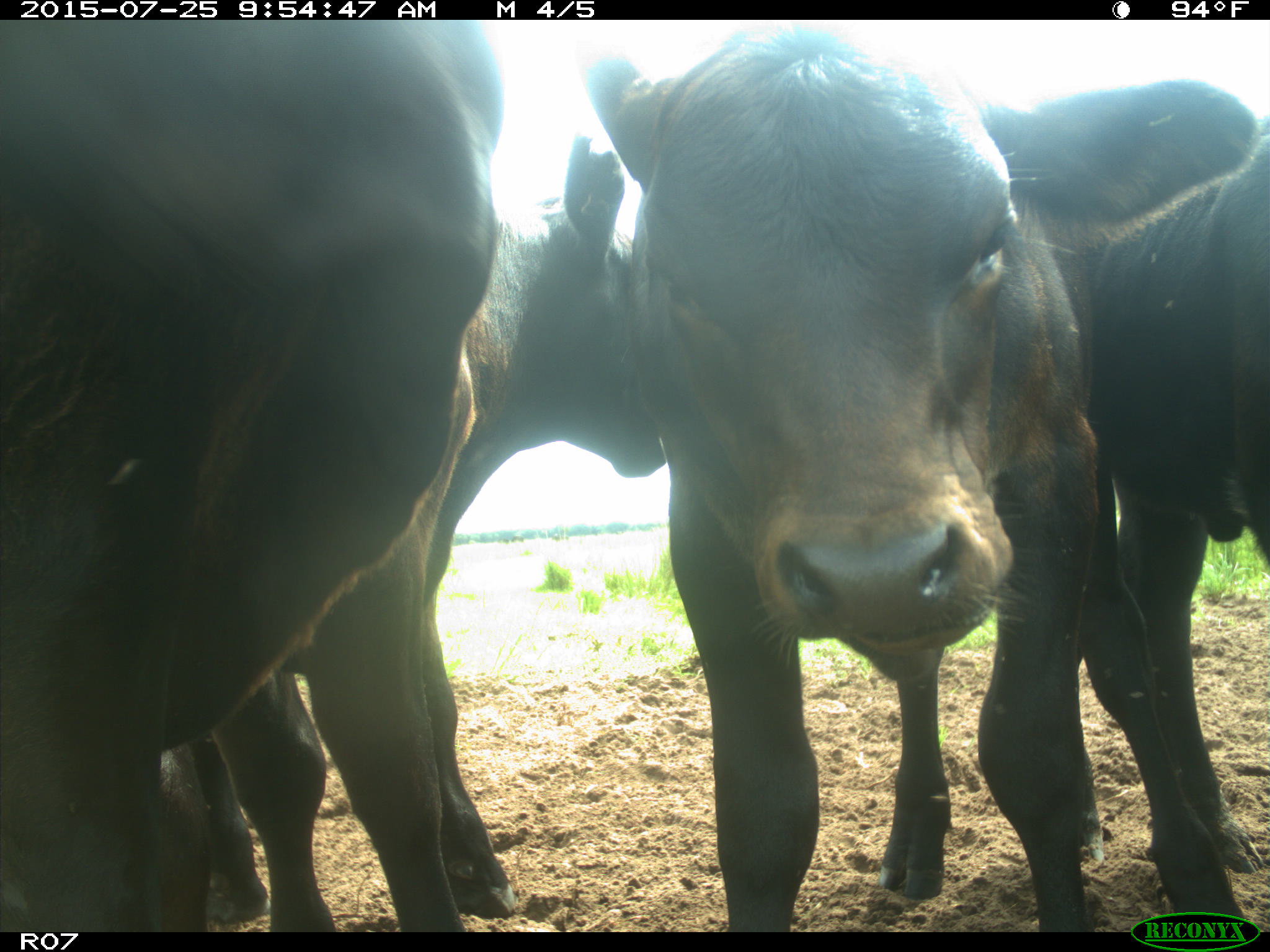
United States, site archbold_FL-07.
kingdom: Animalia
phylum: Chordata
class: Mammalia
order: Artiodactyla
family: Bovidae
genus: Bos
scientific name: Bos taurus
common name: domestic cow